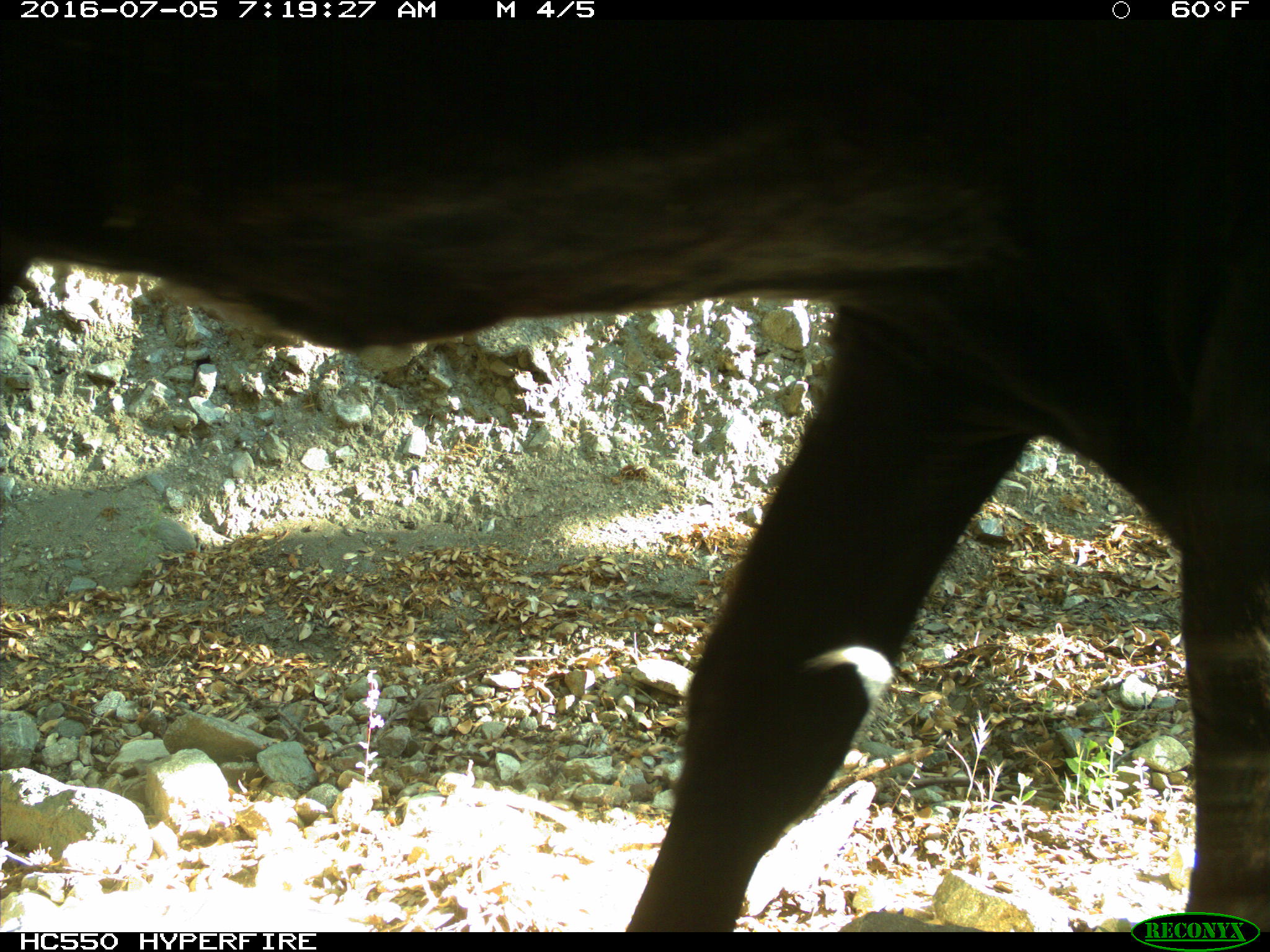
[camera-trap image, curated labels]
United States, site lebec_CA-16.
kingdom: Animalia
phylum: Chordata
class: Mammalia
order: Artiodactyla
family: Bovidae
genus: Bos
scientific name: Bos taurus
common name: domestic cow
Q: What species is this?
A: Bos taurus (domestic cow).